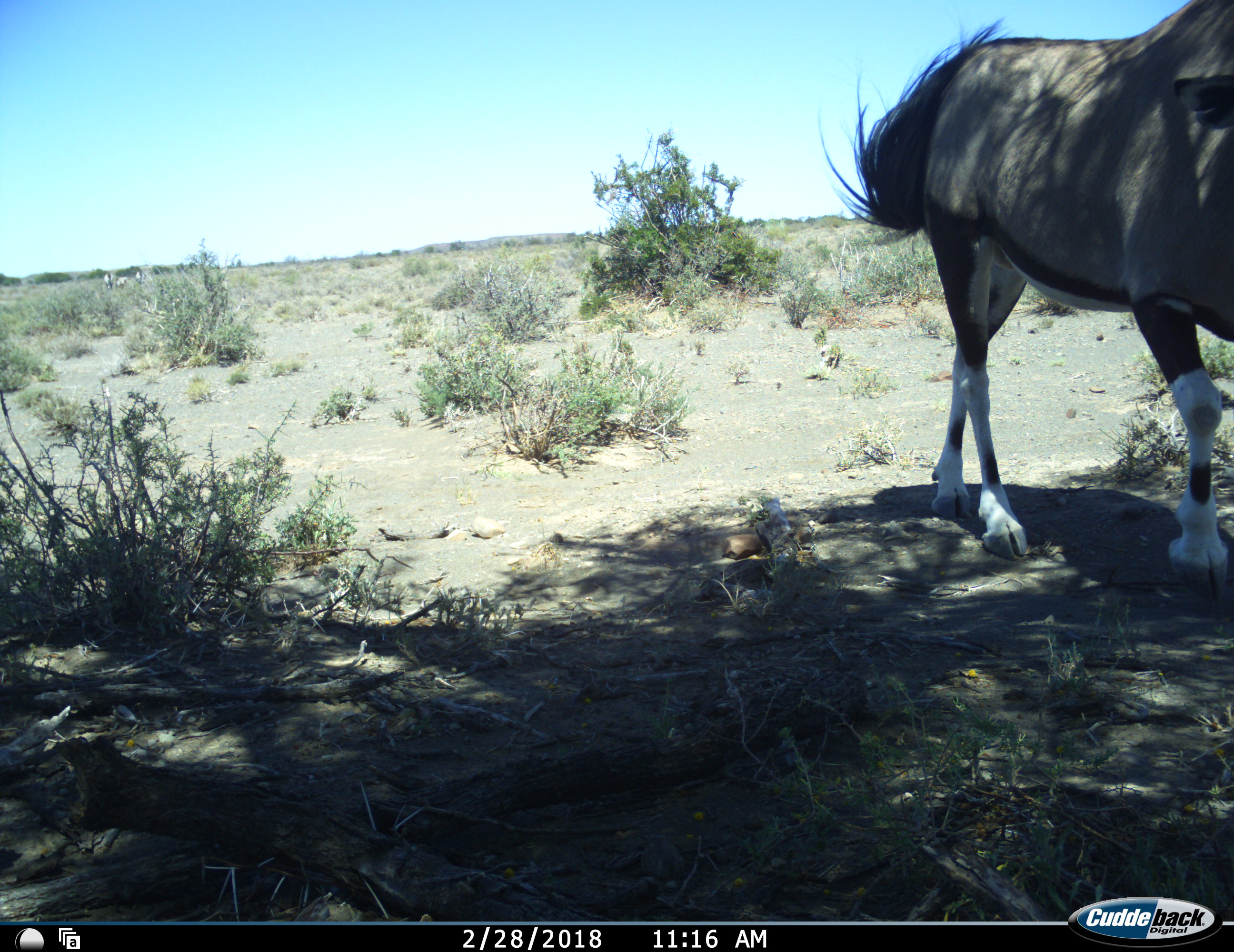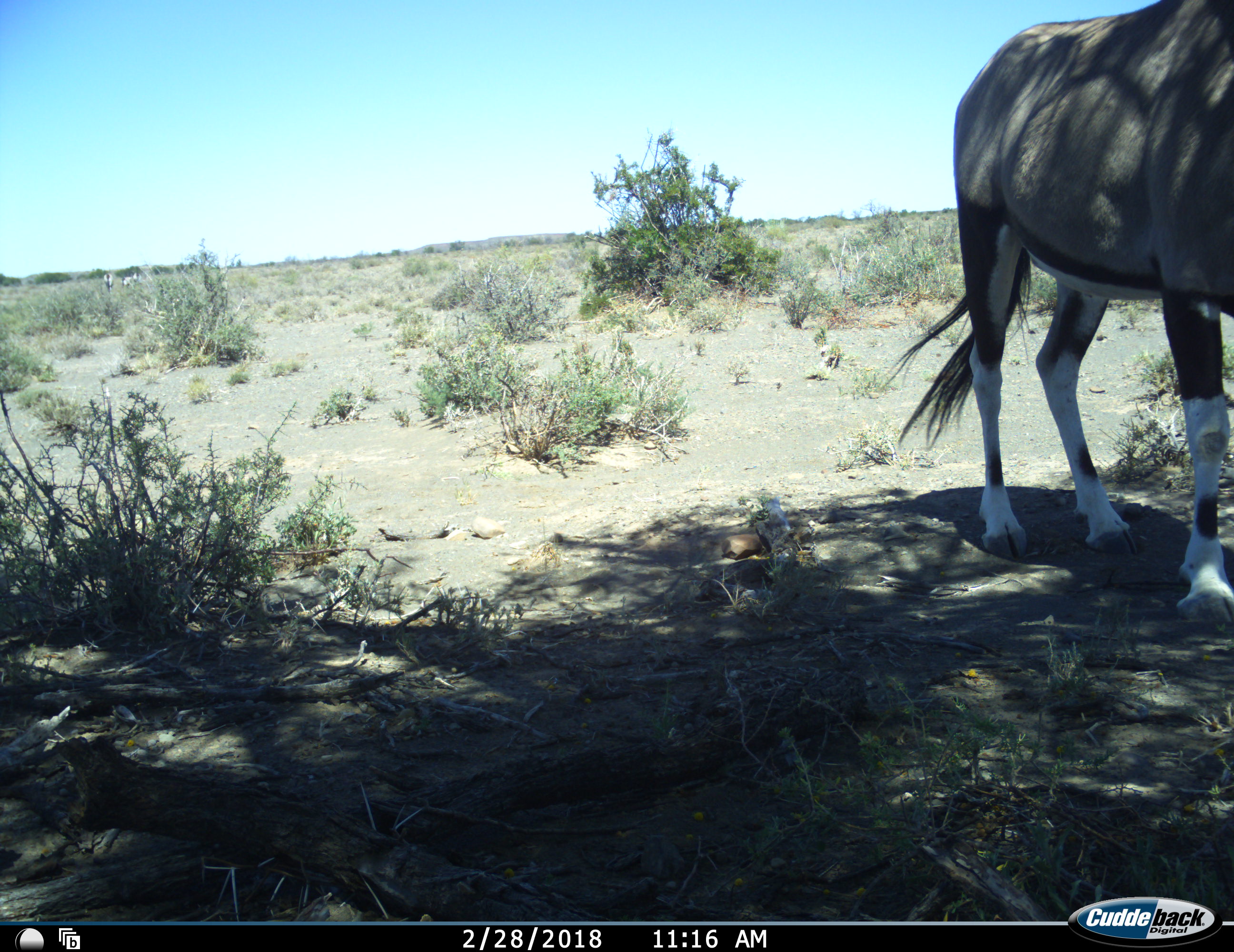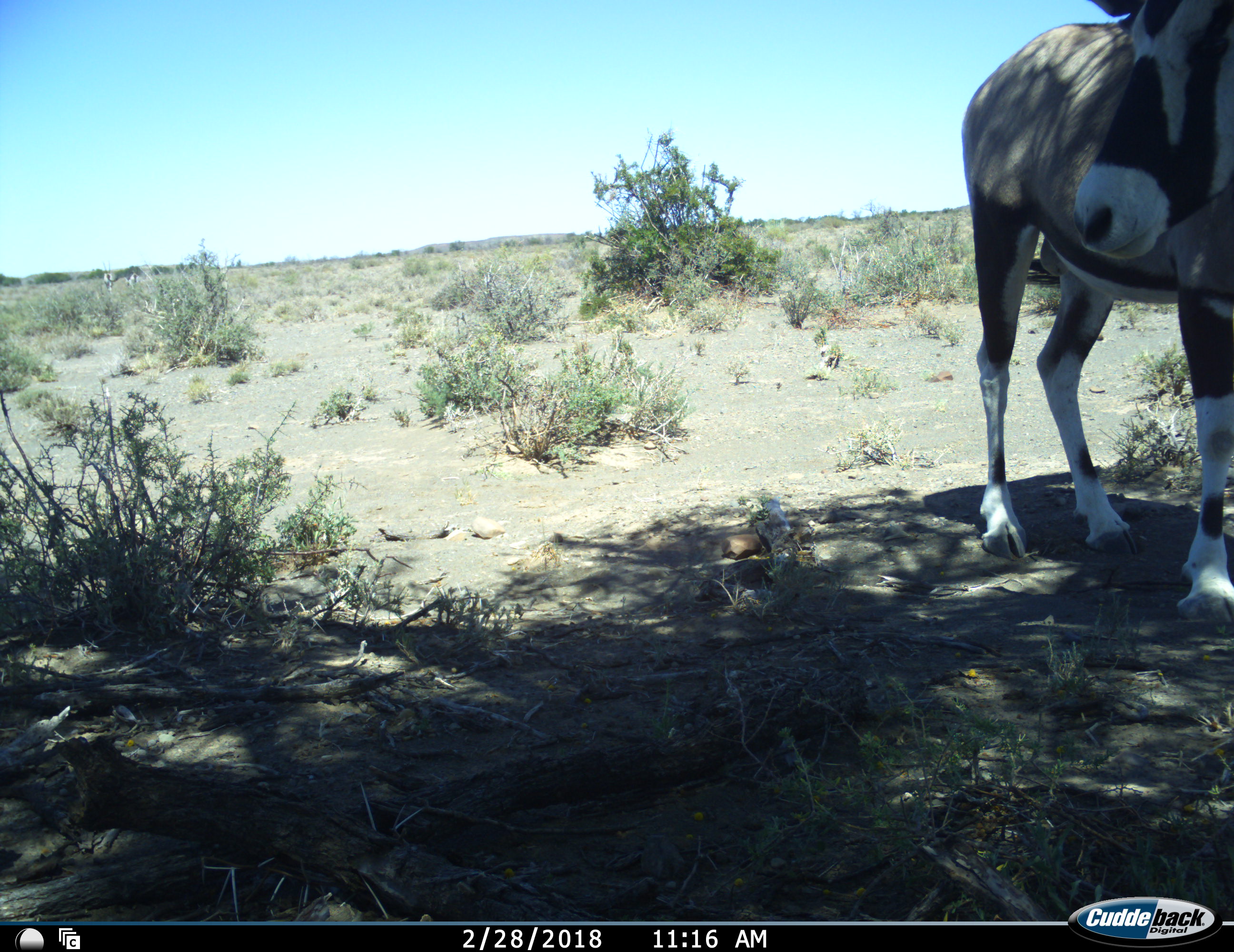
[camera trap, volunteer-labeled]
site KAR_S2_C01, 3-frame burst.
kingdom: Animalia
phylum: Chordata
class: Mammalia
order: Artiodactyla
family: Bovidae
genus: Oryx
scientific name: Oryx gazella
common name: gemsbok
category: oryx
Oryx (gemsbok) (Oryx gazella), count 1. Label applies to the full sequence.